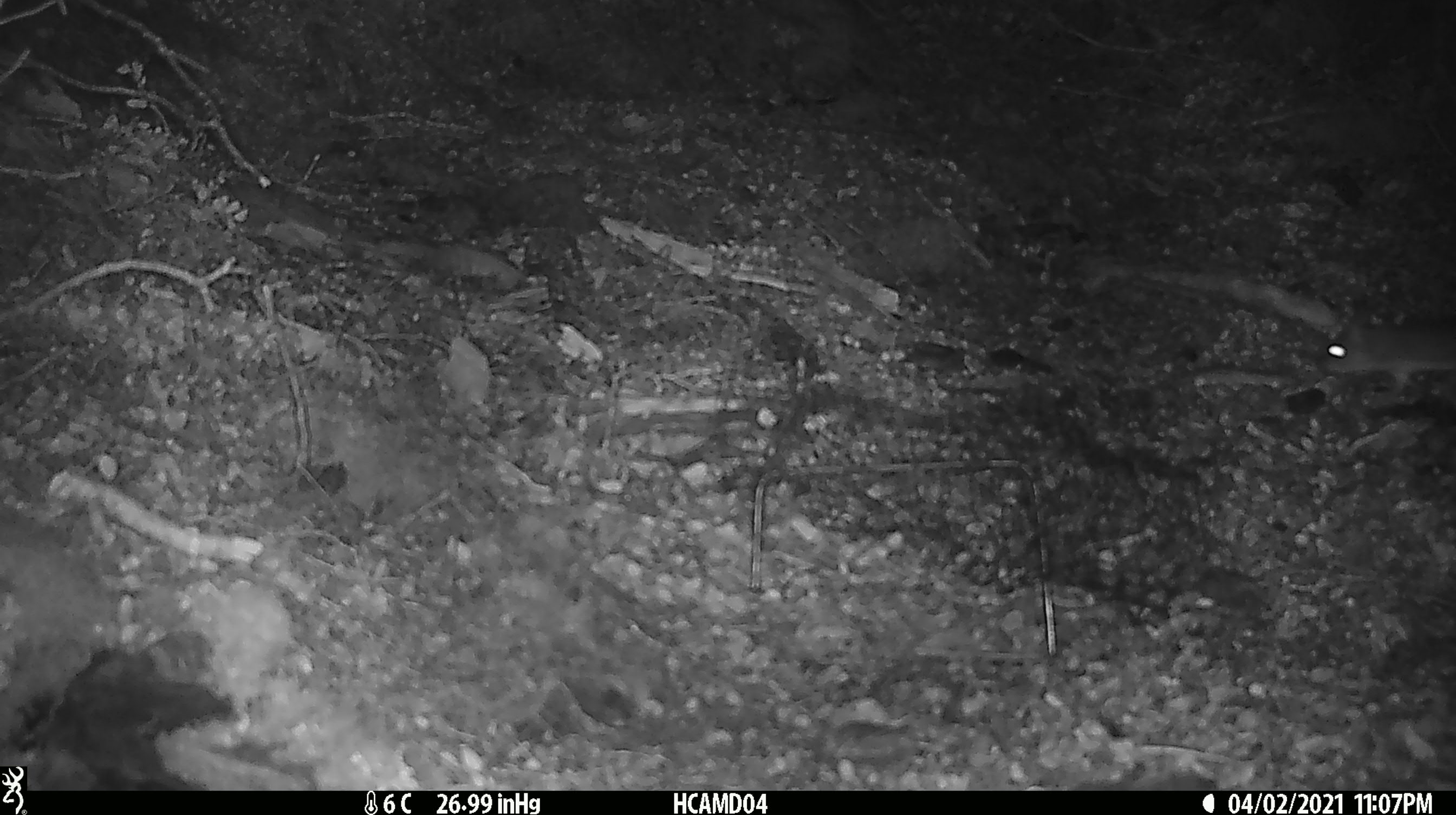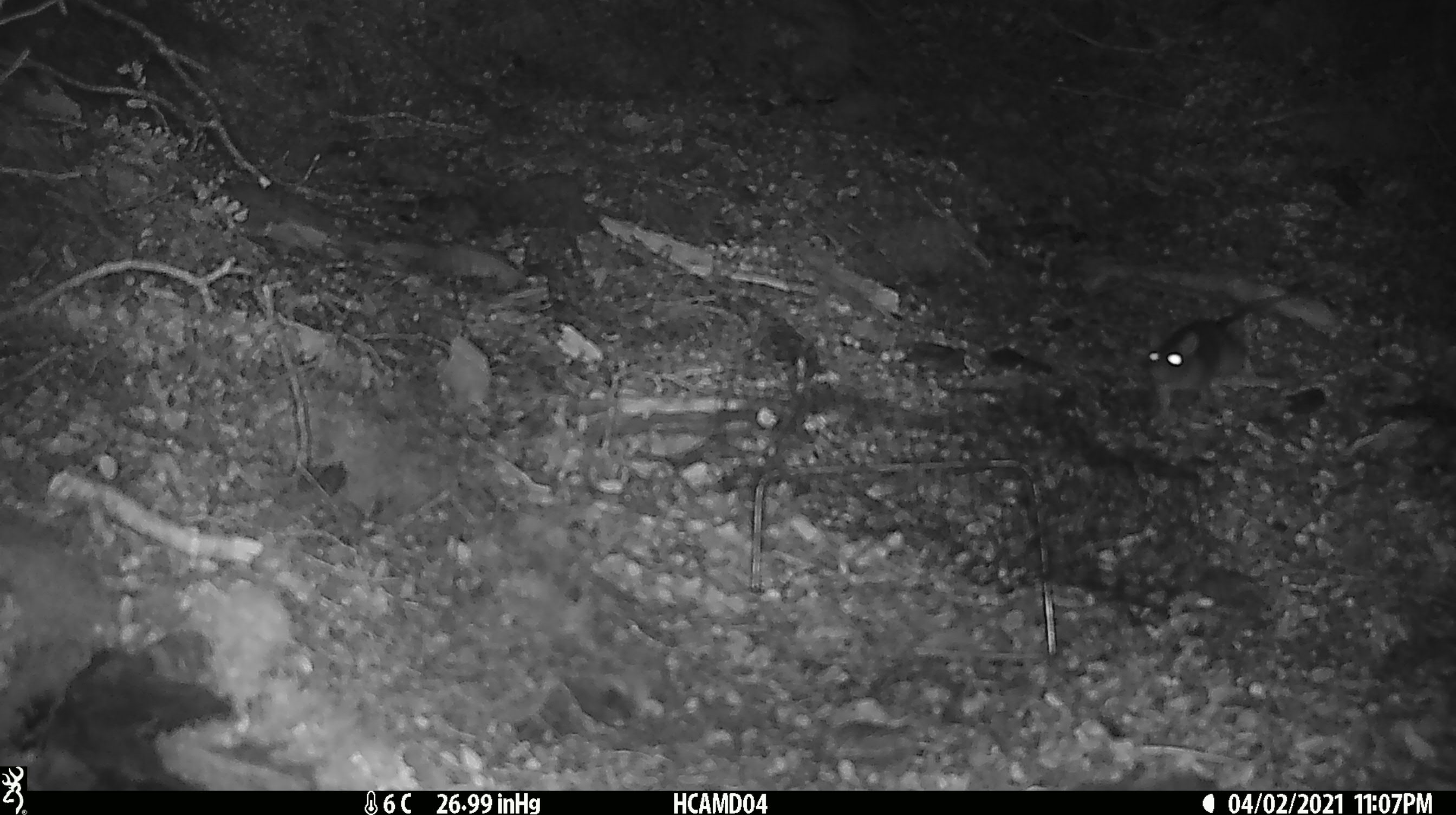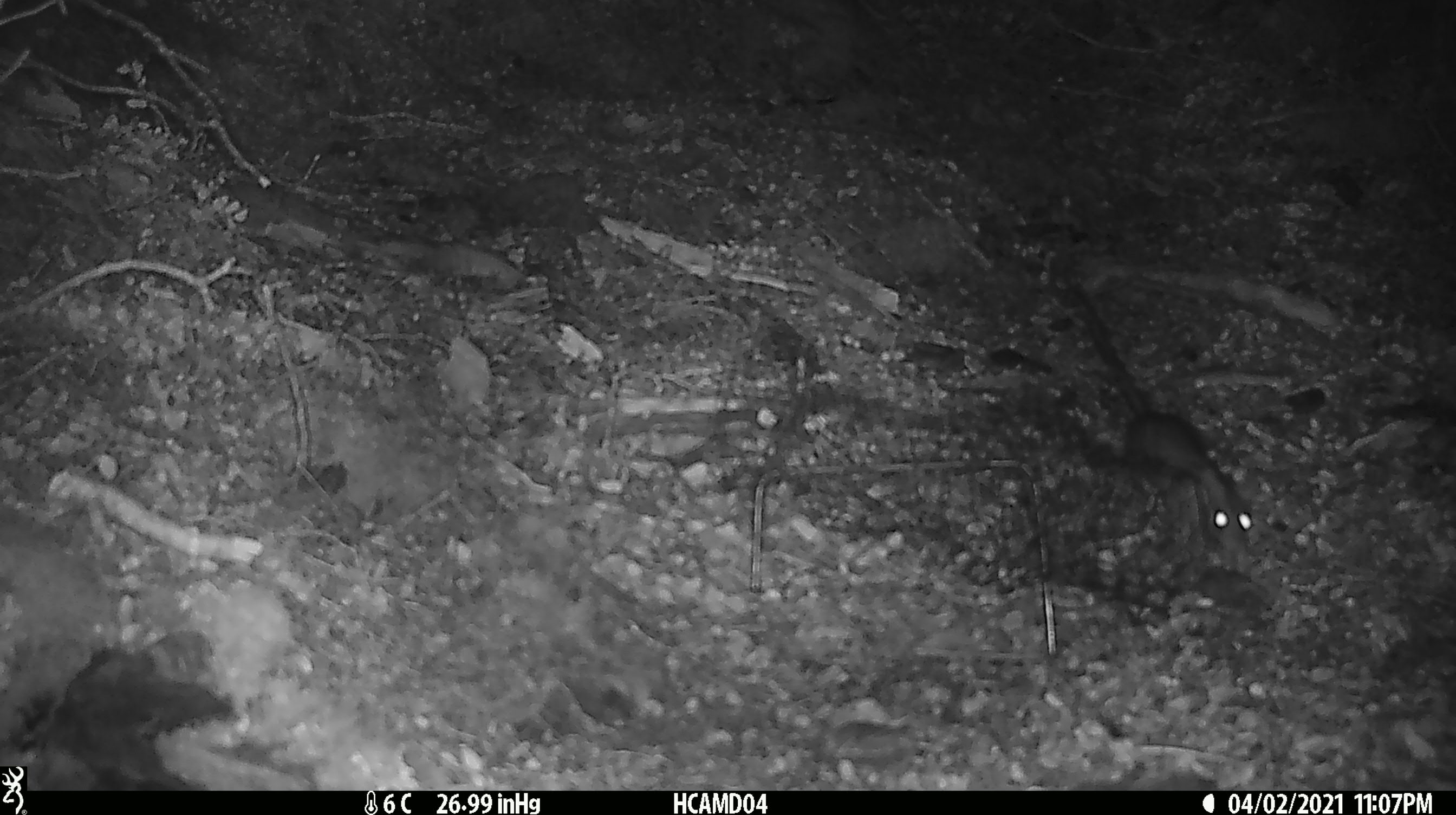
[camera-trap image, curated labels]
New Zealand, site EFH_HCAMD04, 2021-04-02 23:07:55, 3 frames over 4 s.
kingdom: Animalia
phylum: Chordata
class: Mammalia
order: Rodentia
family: Muridae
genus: Rattus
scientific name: Rattus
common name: rat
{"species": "rat (Rattus)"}